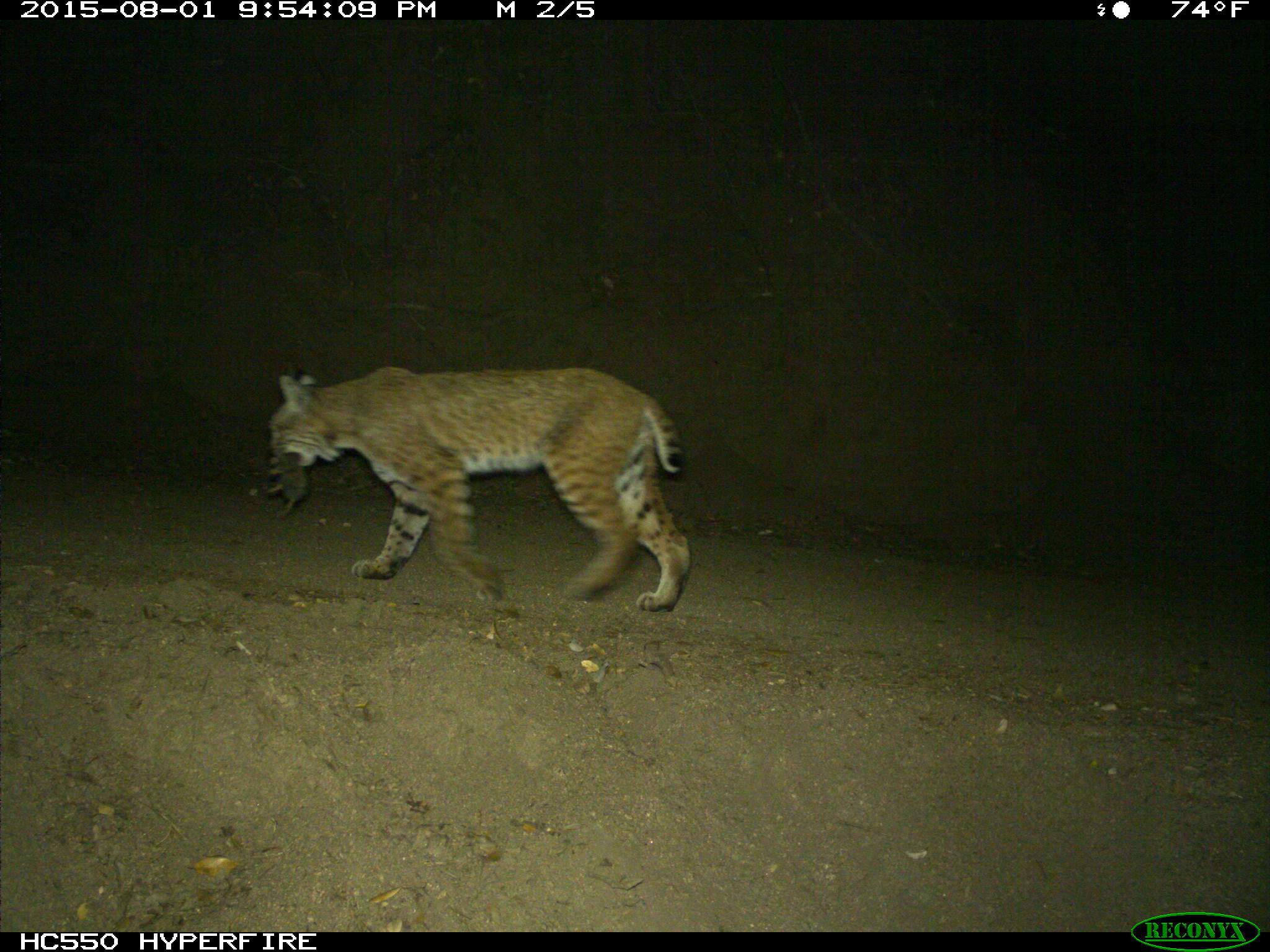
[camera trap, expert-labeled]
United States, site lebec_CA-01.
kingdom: Animalia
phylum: Chordata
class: Mammalia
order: Carnivora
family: Felidae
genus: Lynx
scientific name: Lynx rufus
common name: bobcat